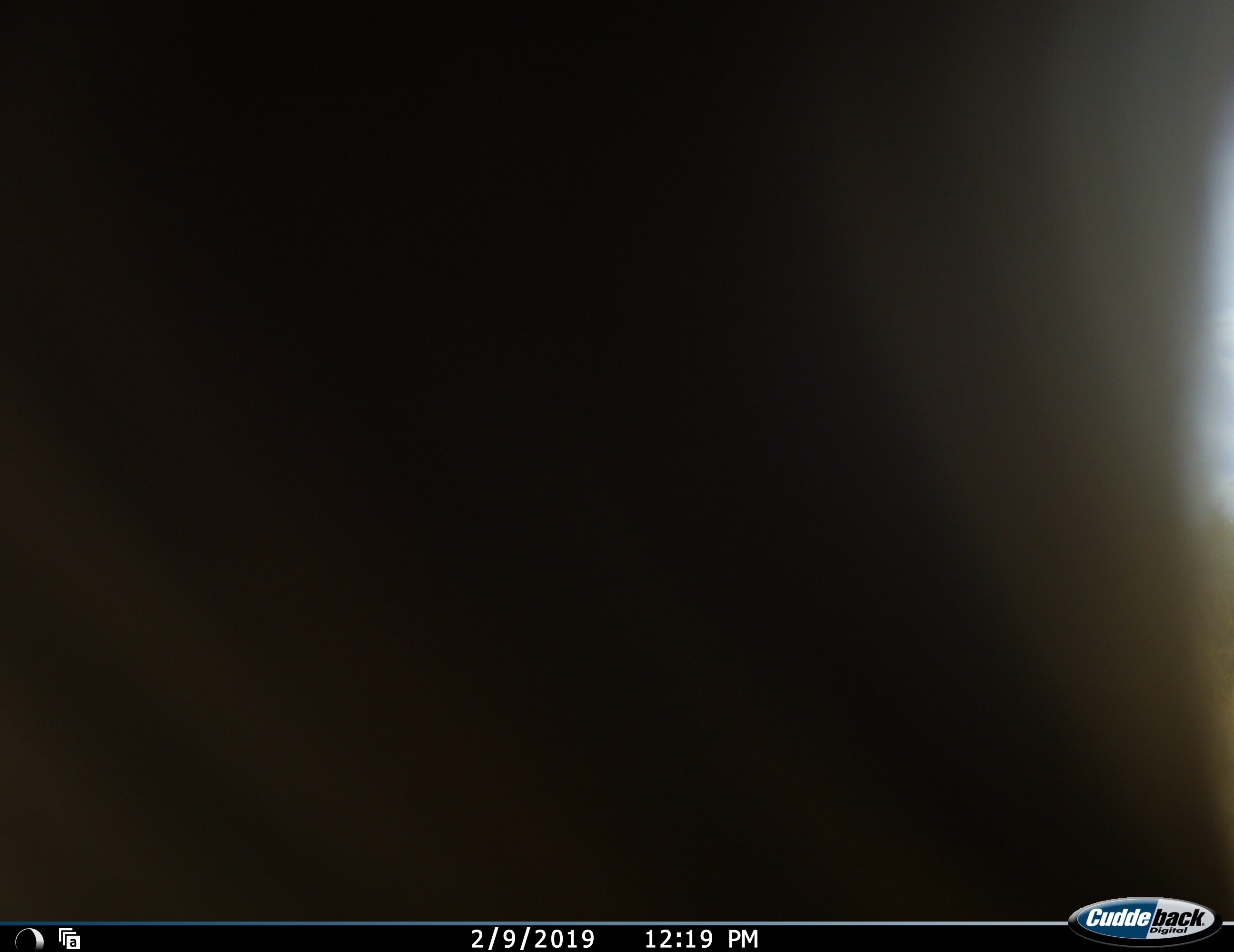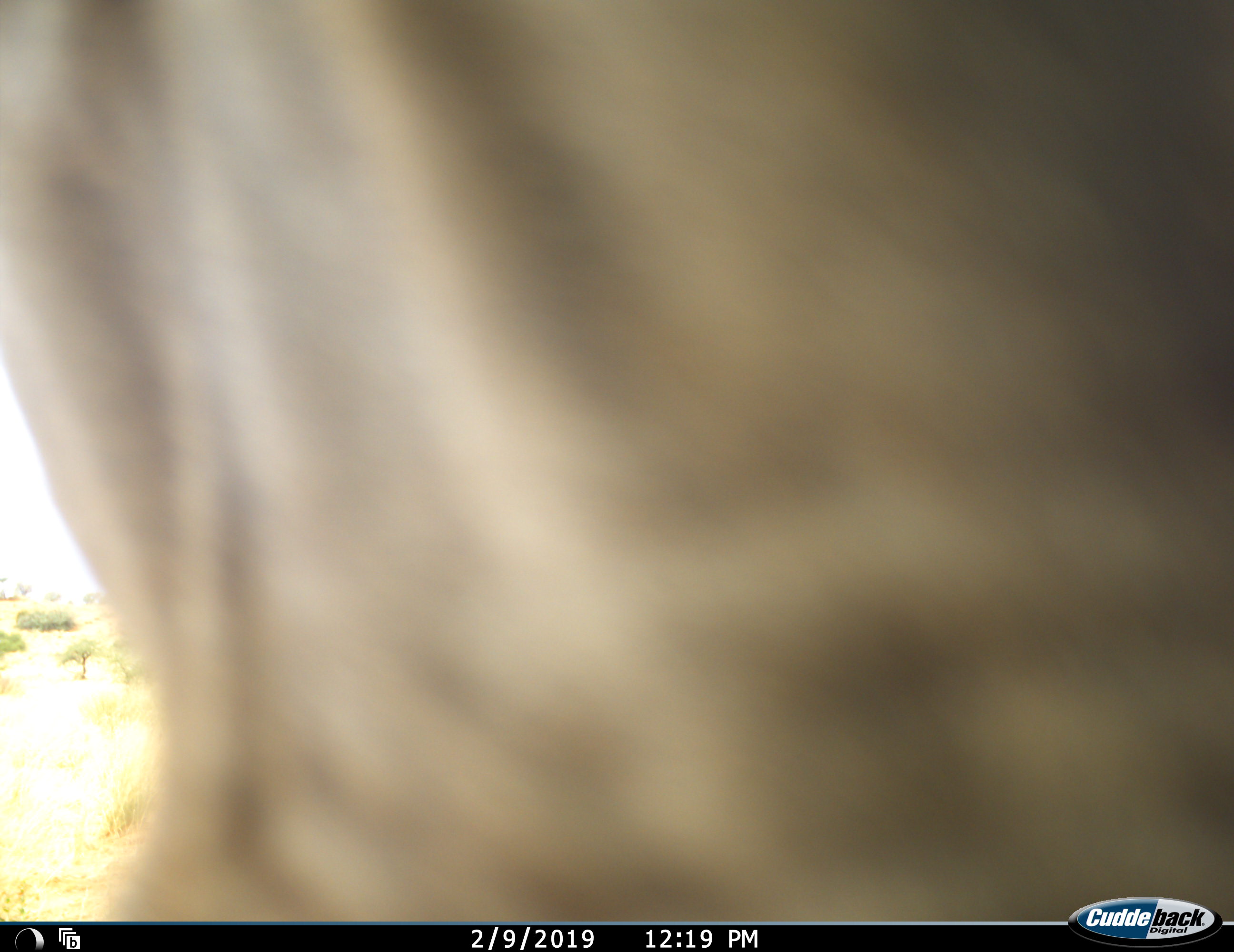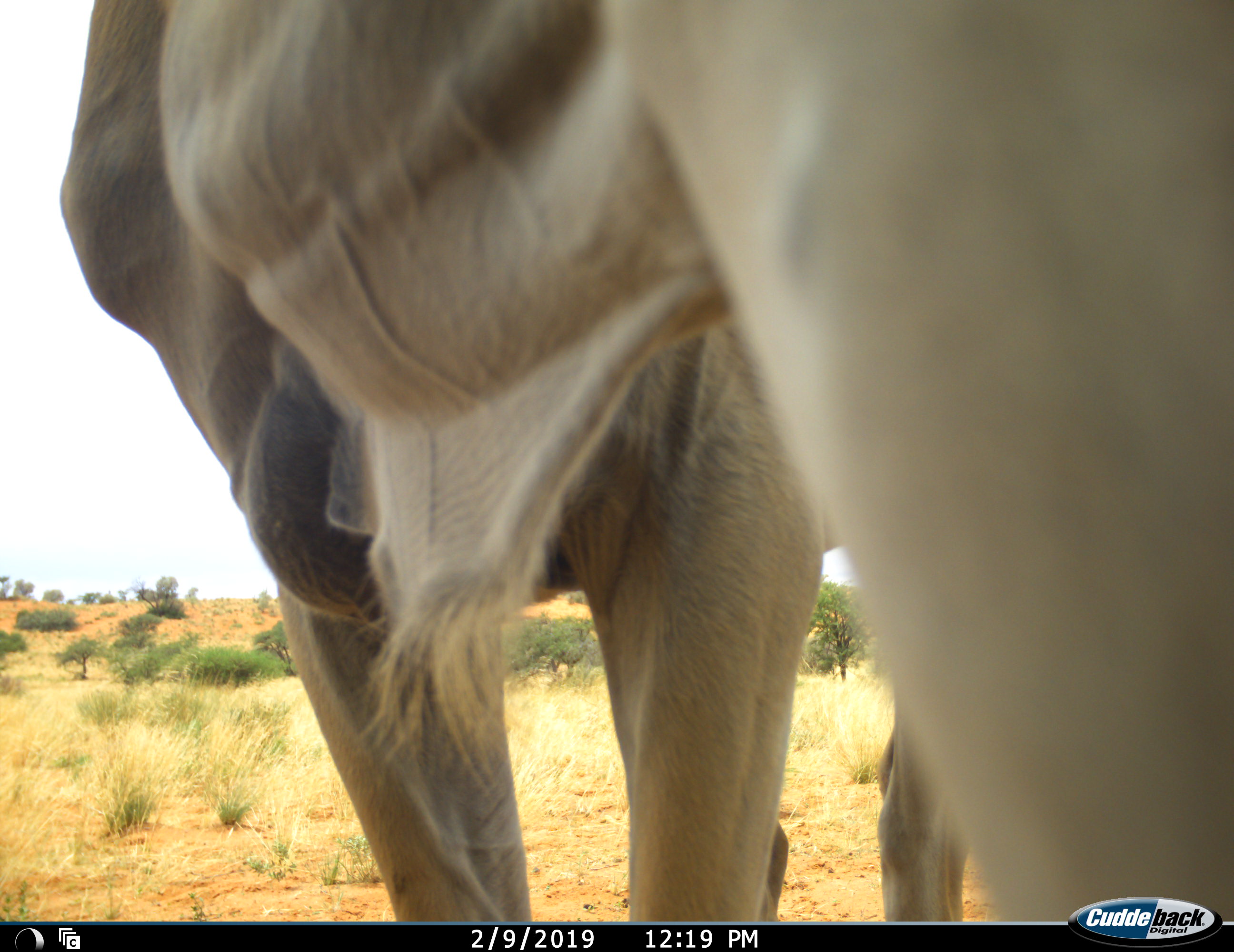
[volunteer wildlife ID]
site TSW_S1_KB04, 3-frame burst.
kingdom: Animalia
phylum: Chordata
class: Mammalia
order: Artiodactyla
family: Bovidae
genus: Tragelaphus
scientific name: Tragelaphus oryx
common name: eland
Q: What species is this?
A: Eland (Tragelaphus oryx).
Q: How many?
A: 1.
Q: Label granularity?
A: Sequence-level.